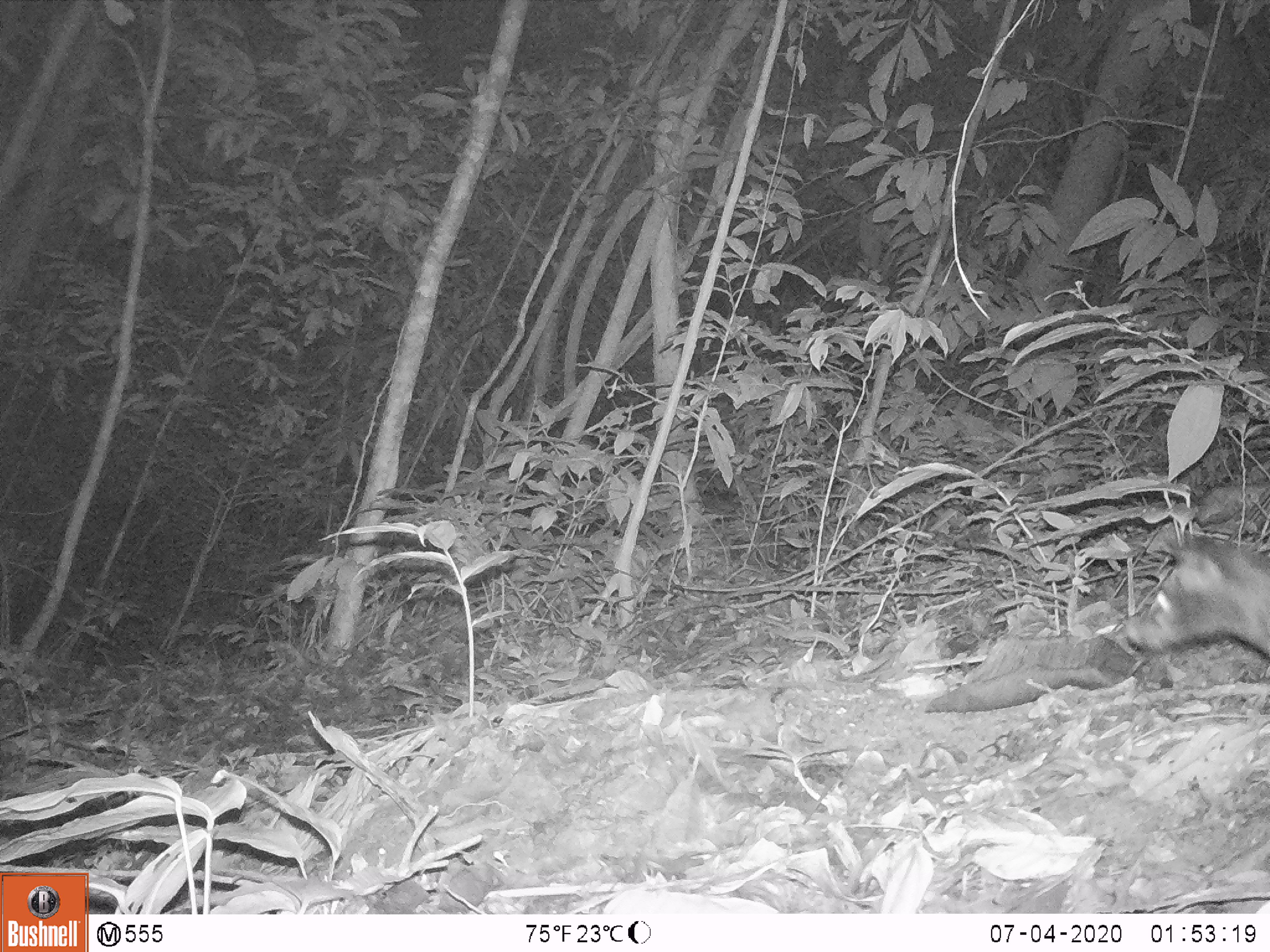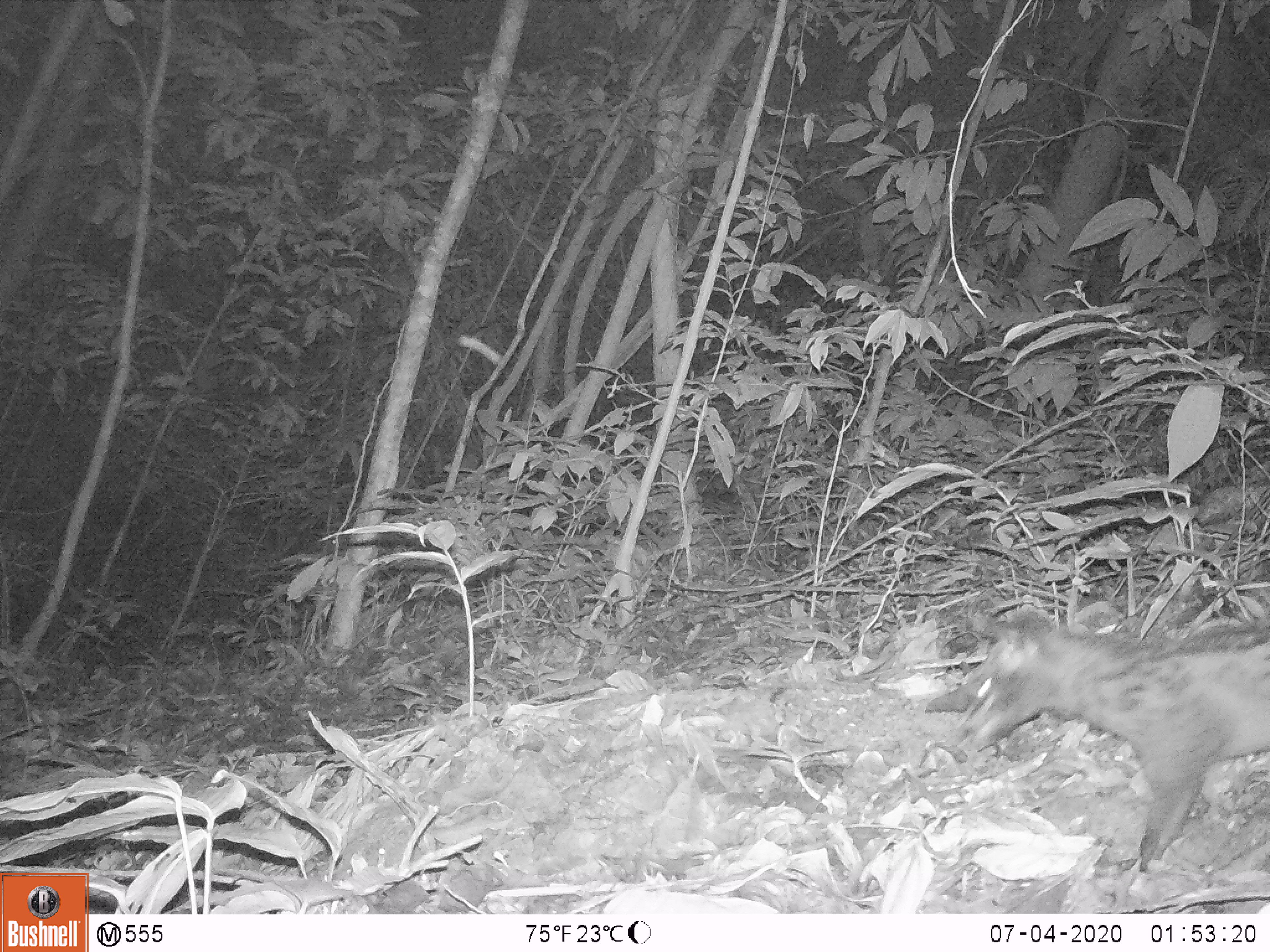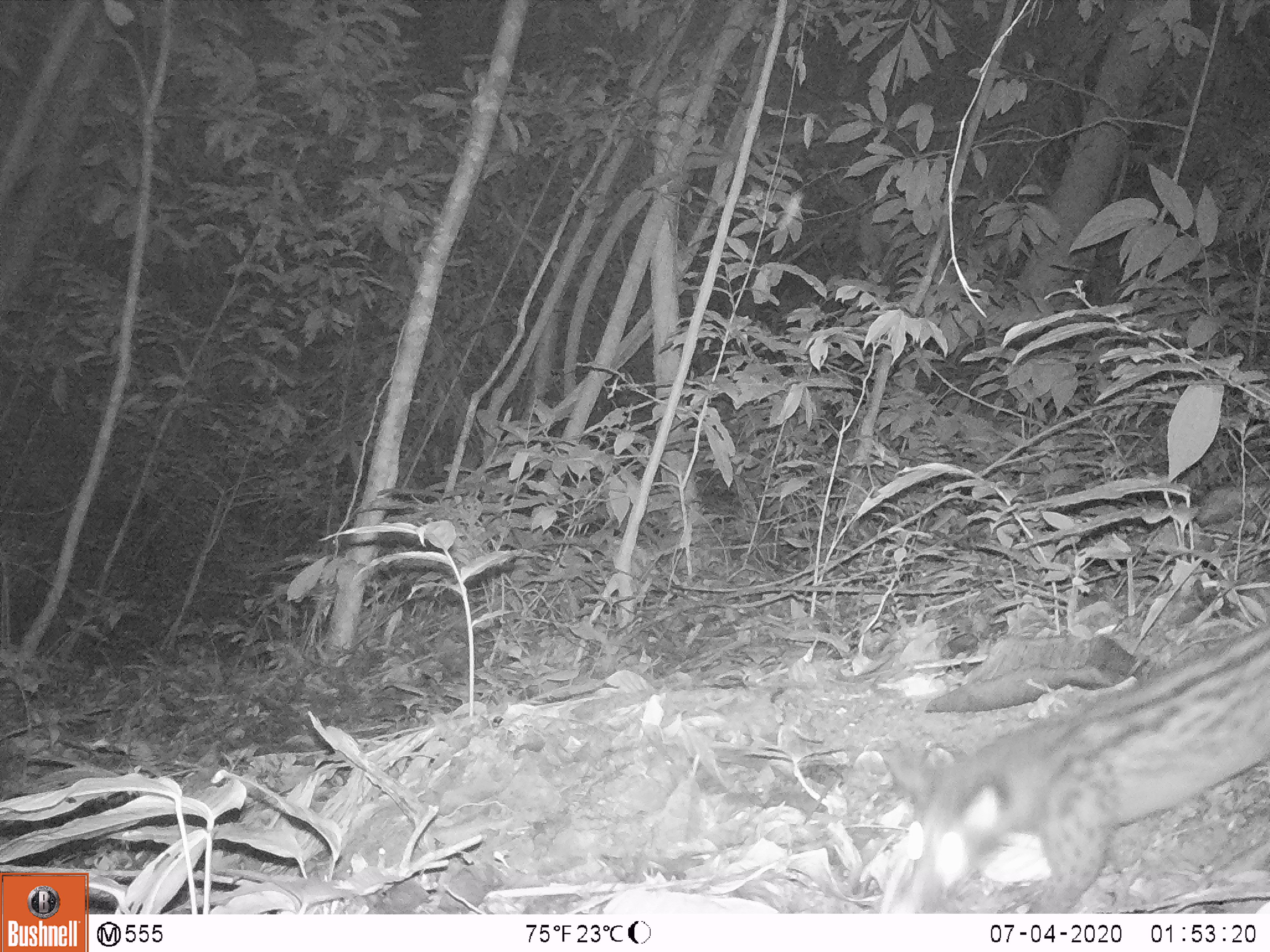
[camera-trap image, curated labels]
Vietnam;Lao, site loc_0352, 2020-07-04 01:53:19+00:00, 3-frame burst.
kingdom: Animalia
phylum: Chordata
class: Mammalia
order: Carnivora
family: Viverridae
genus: Paradoxurus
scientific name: Paradoxurus hermaphroditus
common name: common palm civet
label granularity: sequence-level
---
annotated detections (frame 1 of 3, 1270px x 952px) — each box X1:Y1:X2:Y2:
common palm civet: 1124:530:1270:659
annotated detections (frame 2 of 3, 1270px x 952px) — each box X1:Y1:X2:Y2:
common palm civet: 967:611:1270:872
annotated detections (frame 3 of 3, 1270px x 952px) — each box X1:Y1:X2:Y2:
common palm civet: 896:621:1270:912